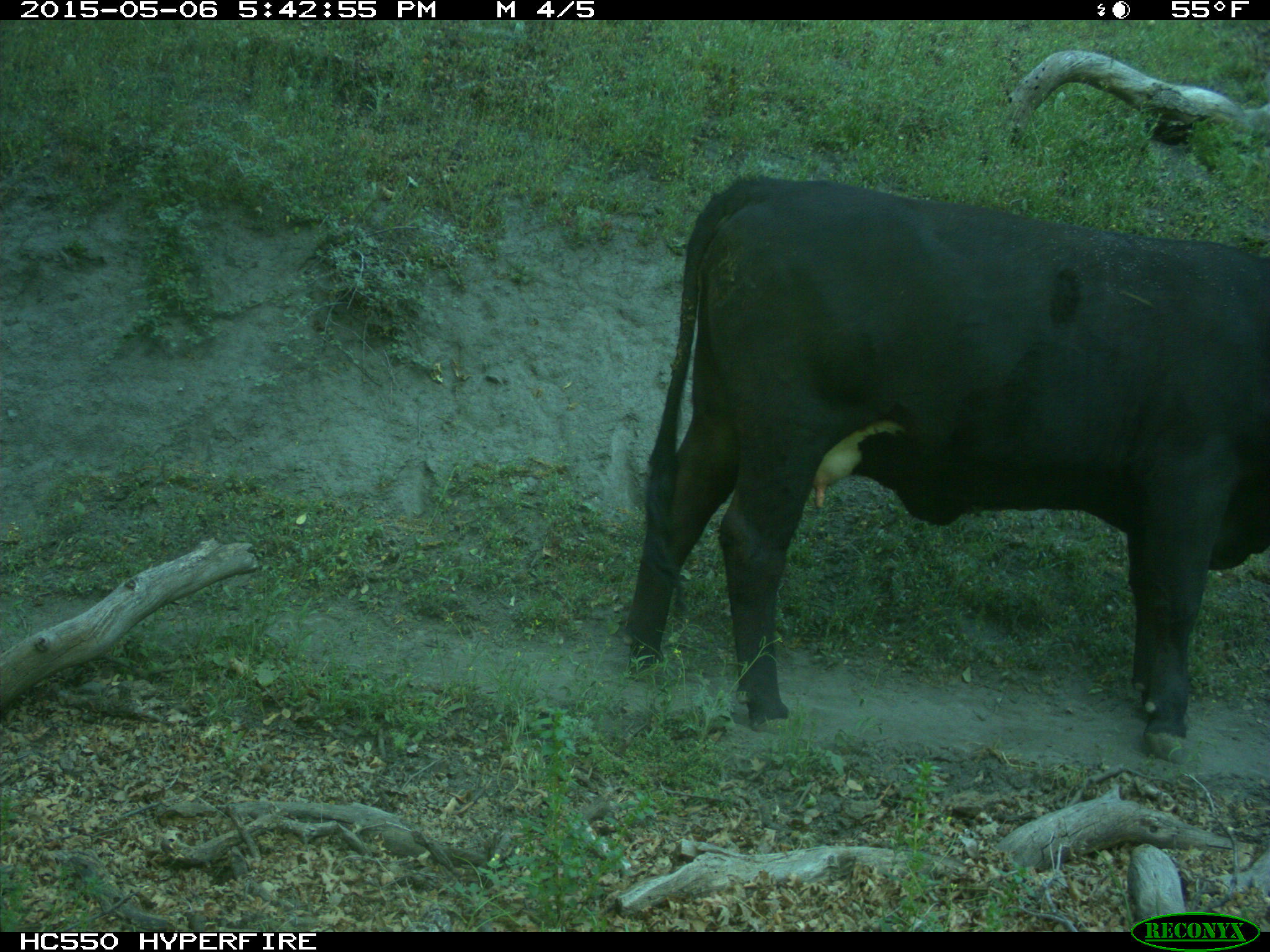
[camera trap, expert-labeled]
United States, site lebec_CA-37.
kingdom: Animalia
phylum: Chordata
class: Mammalia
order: Artiodactyla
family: Bovidae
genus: Bos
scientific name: Bos taurus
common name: domestic cow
Bos taurus (domestic cow).